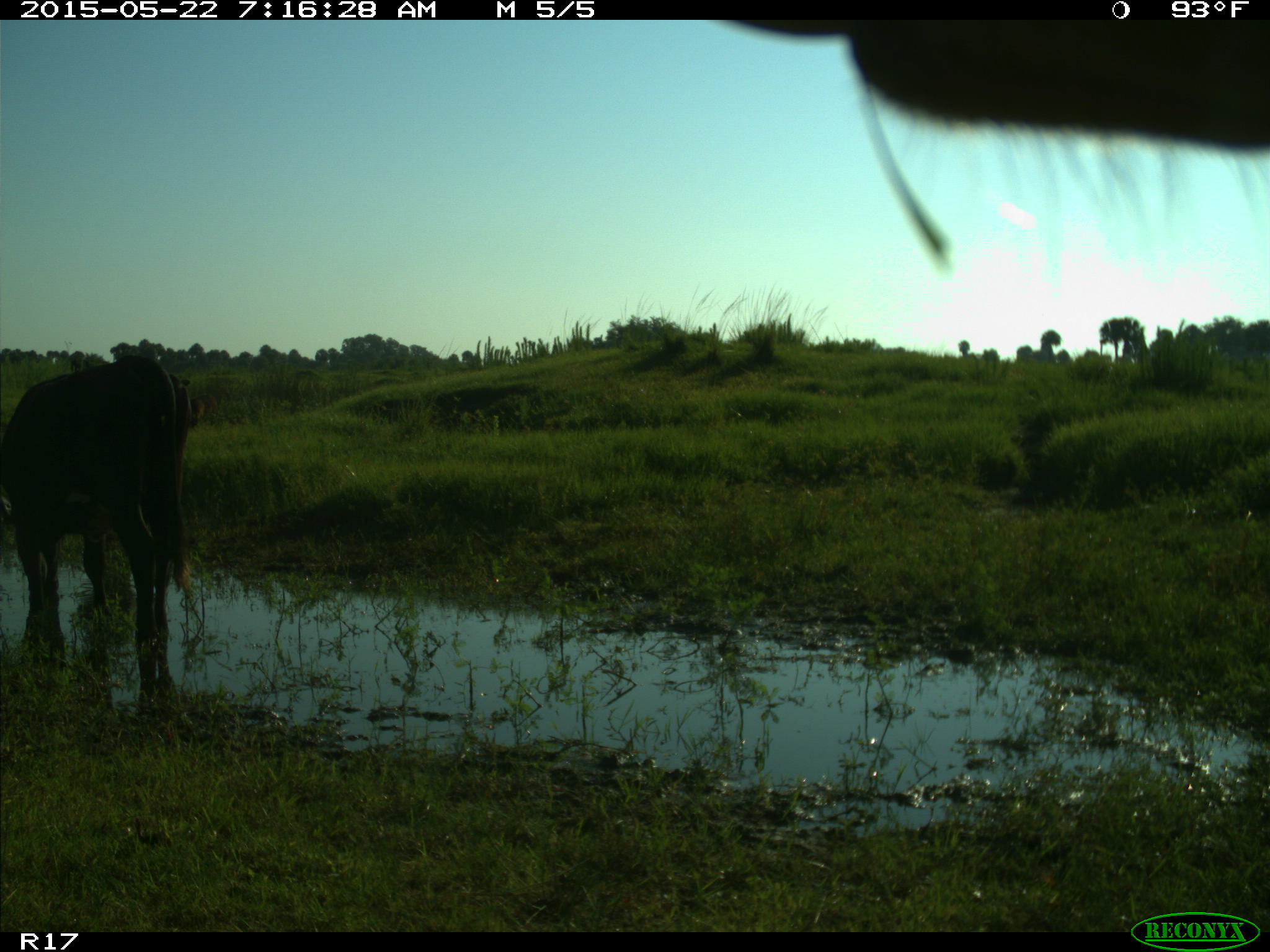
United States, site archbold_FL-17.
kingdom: Animalia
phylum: Chordata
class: Mammalia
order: Artiodactyla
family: Bovidae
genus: Bos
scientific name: Bos taurus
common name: domestic cow